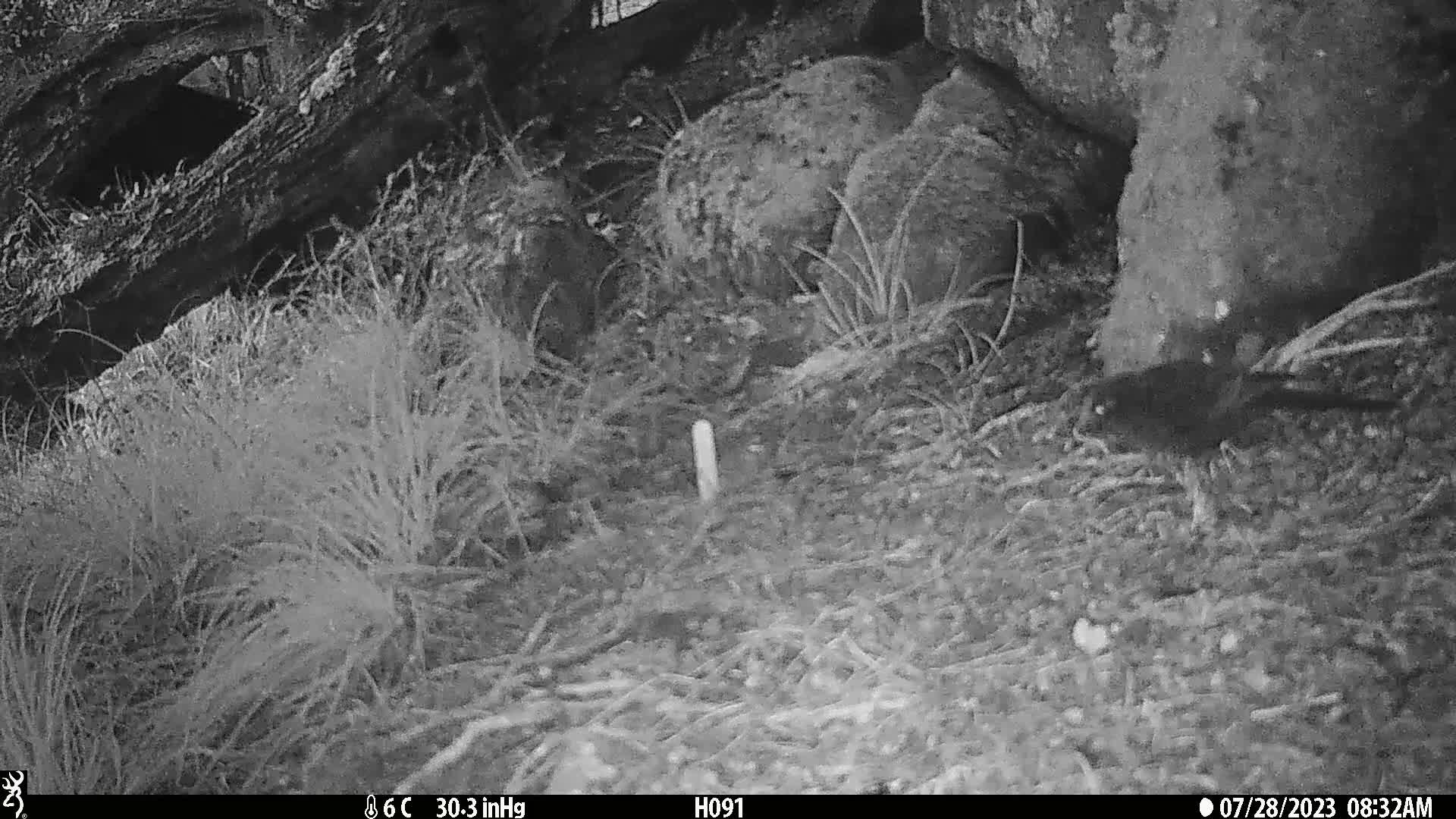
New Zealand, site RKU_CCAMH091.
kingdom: Animalia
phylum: Chordata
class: Aves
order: Passeriformes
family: Turdidae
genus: Turdus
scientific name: Turdus merula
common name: eurasian blackbird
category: blackbird